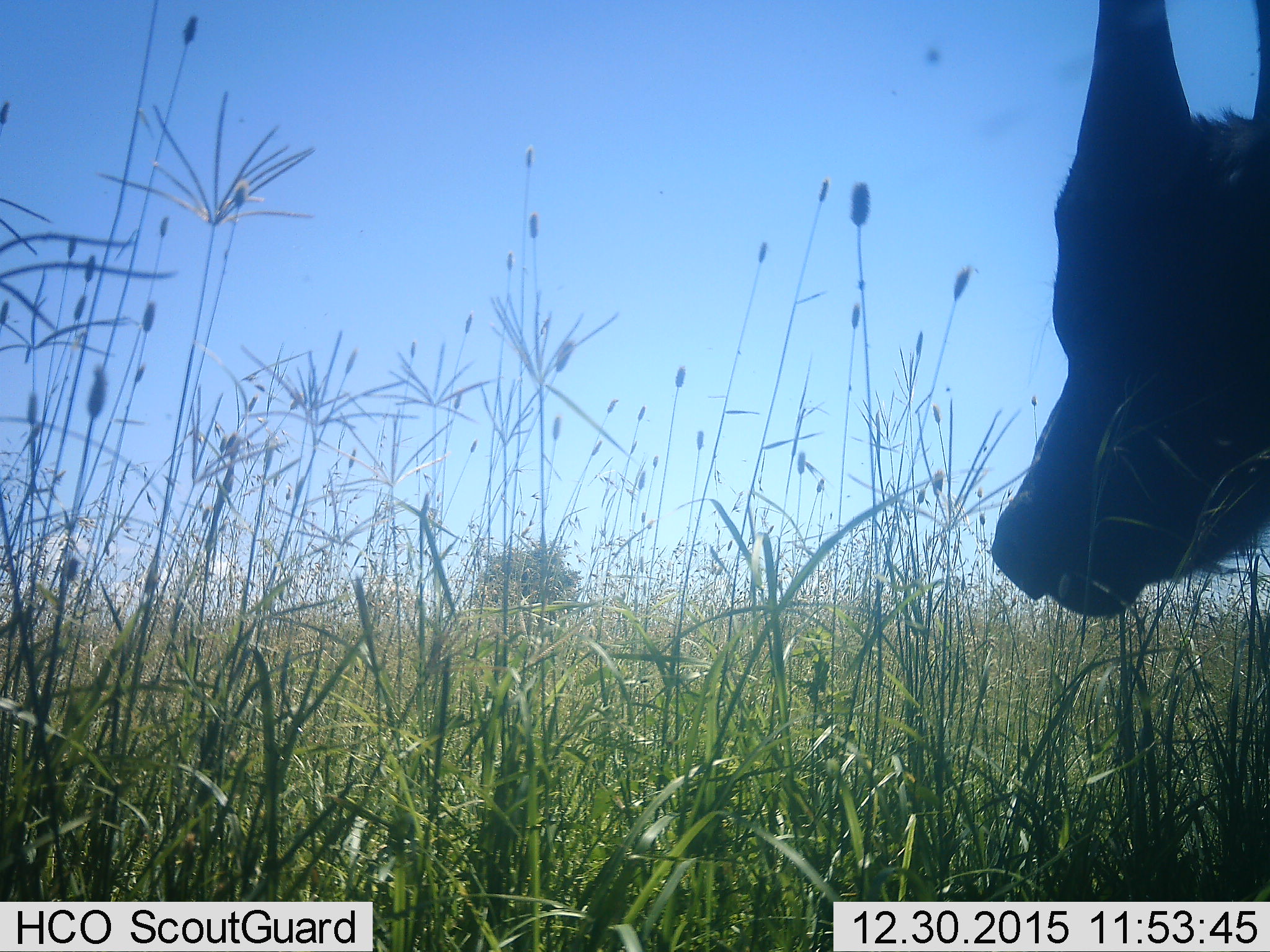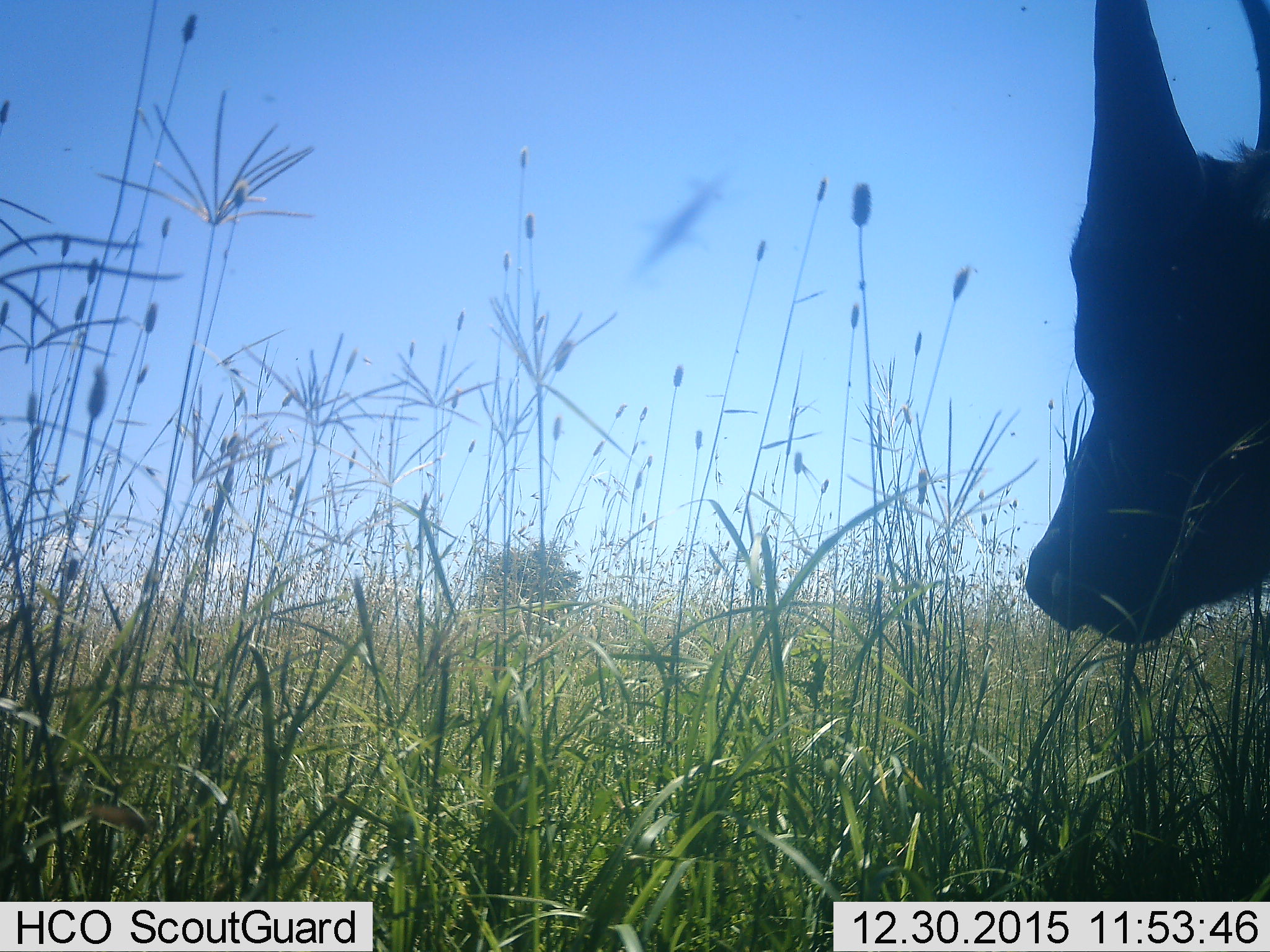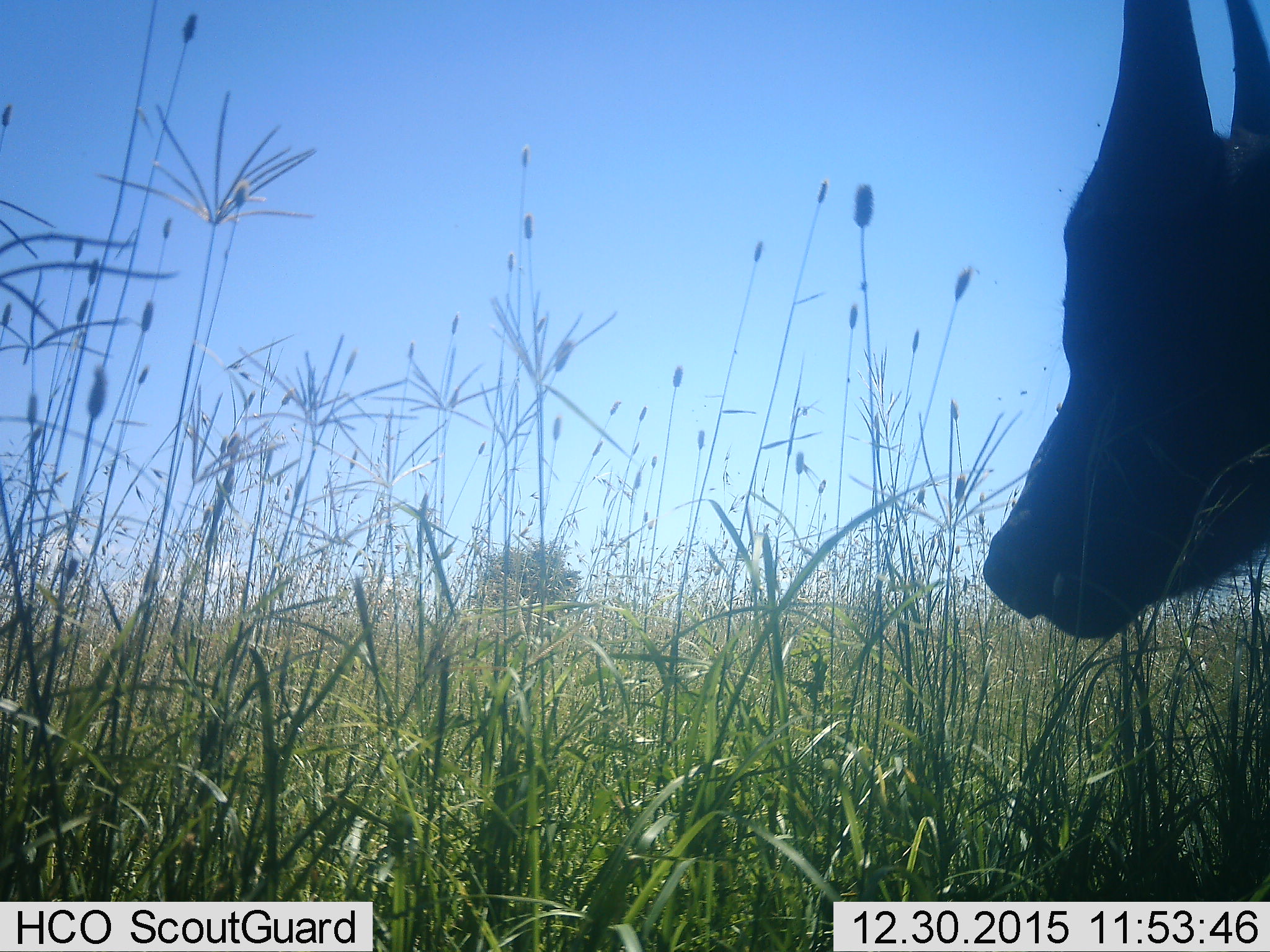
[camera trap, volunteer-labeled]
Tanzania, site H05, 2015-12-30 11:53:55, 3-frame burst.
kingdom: Animalia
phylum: Chordata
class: Mammalia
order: Artiodactyla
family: Bovidae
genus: Bos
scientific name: Bos taurus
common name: cattle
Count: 1.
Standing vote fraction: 100%.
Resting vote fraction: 0%.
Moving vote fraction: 0%.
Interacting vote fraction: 0%.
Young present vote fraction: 0%.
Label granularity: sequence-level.